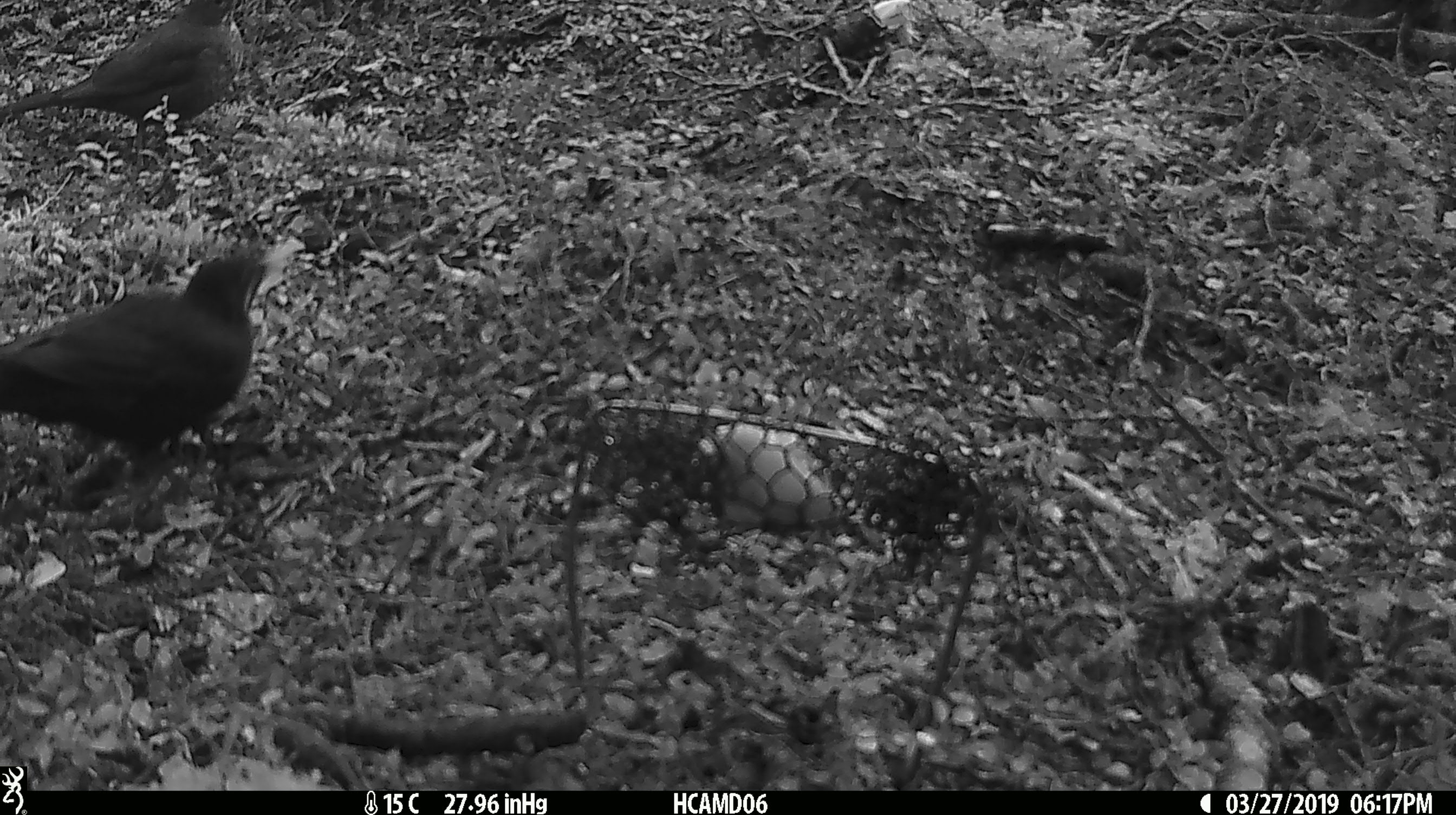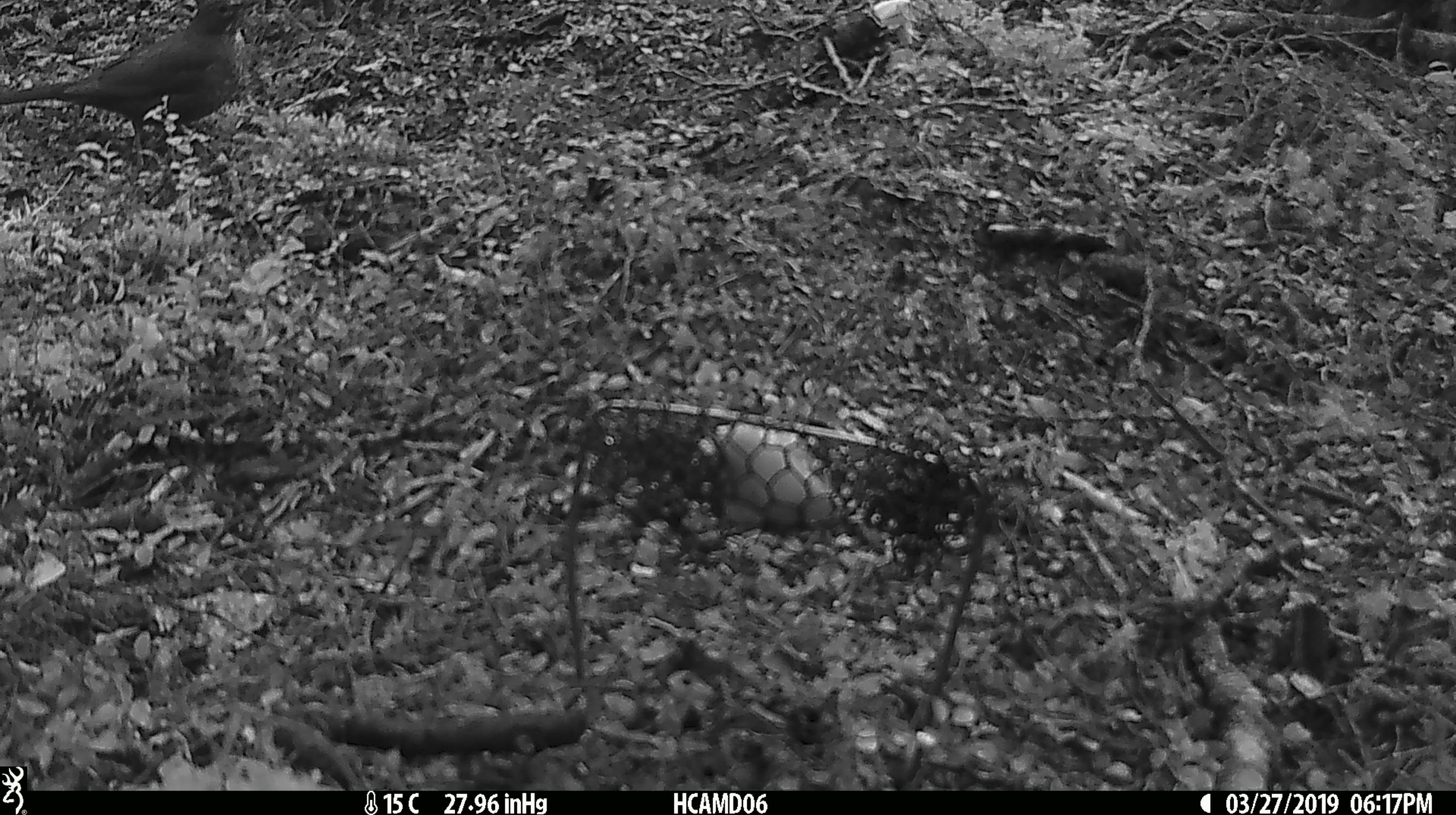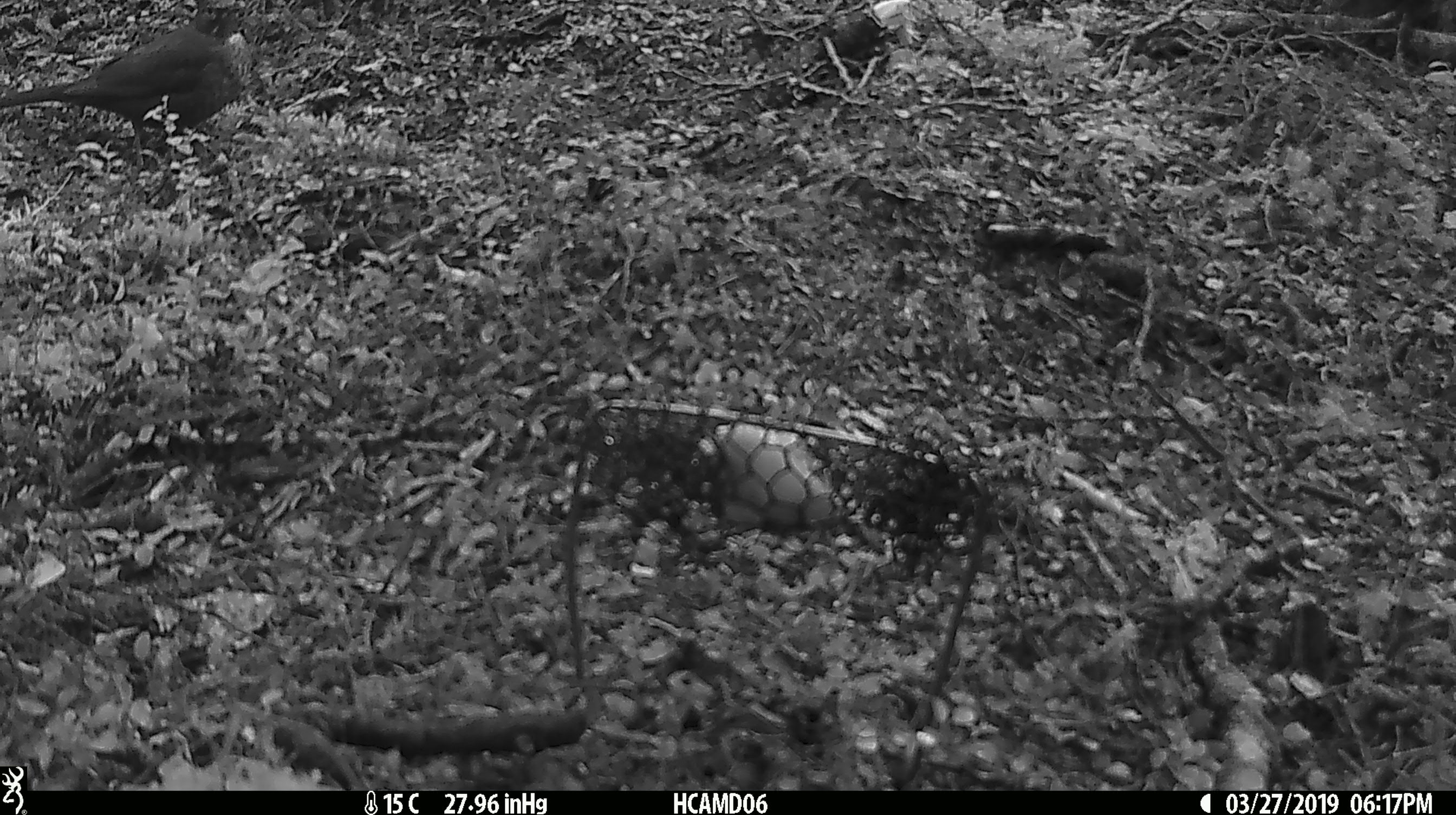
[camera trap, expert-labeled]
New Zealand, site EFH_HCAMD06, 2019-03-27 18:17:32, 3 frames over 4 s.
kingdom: Animalia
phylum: Chordata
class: Aves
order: Passeriformes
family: Turdidae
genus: Turdus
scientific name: Turdus merula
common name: eurasian blackbird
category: blackbird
Blackbird (eurasian blackbird) (Turdus merula).